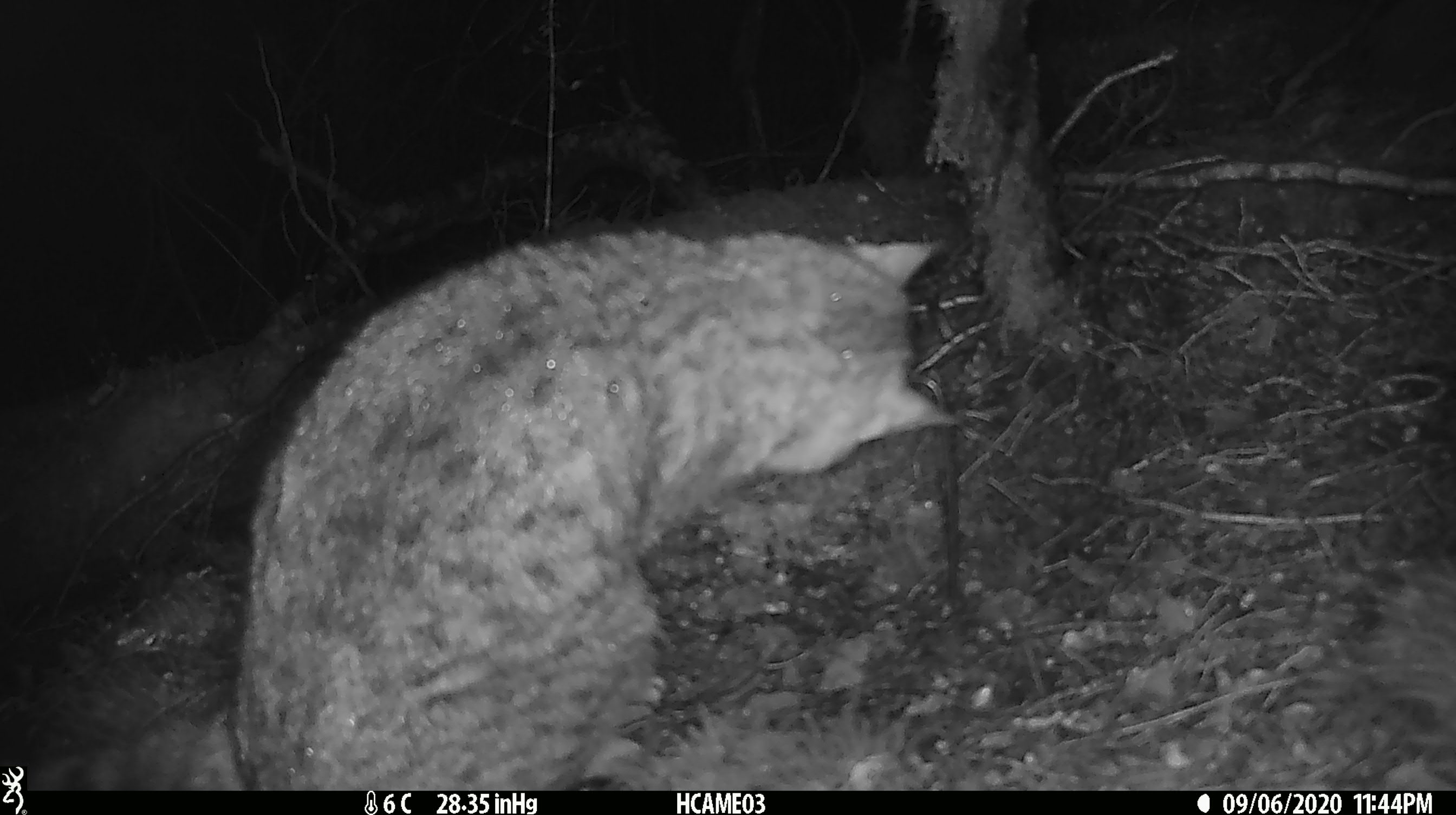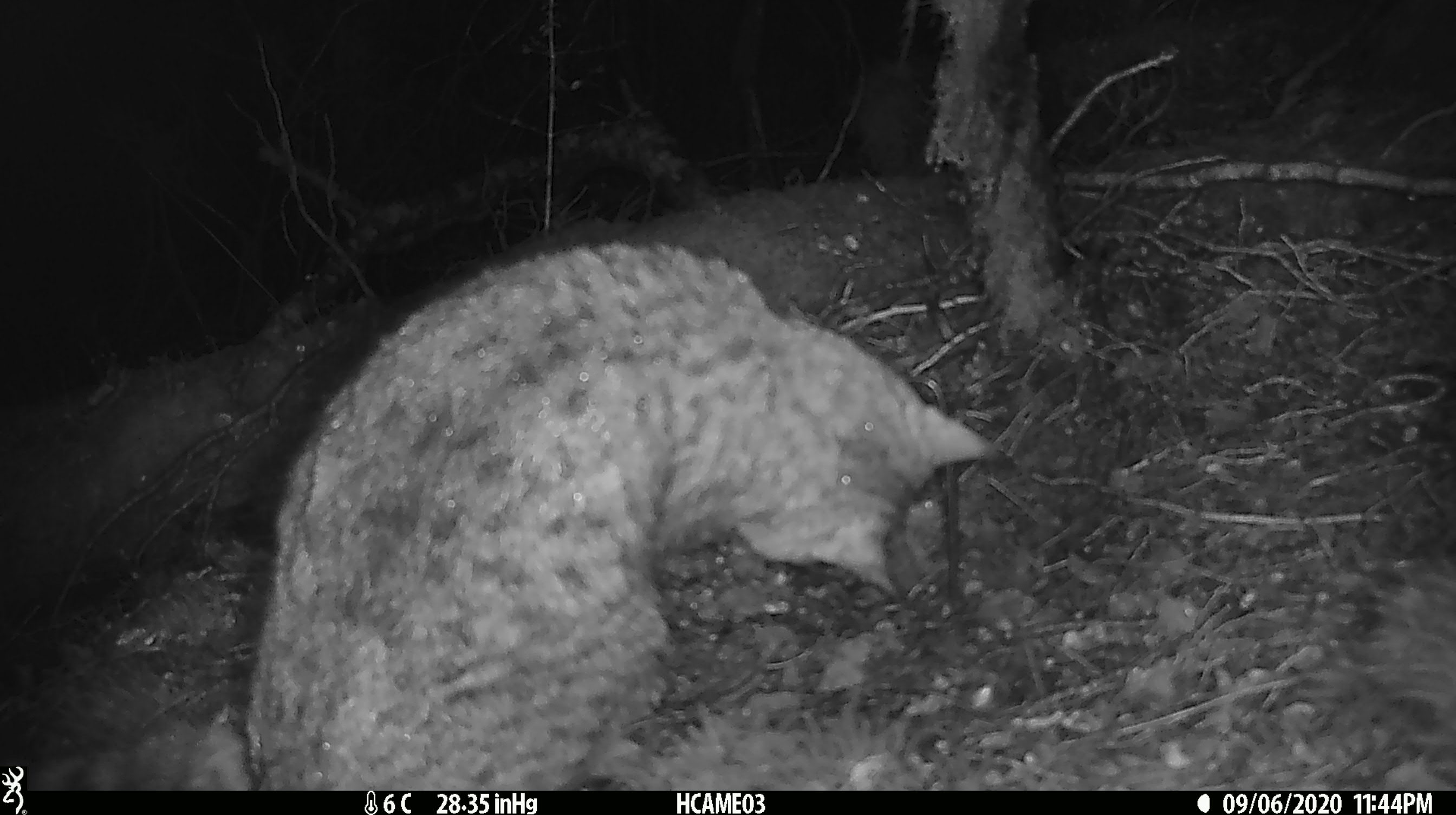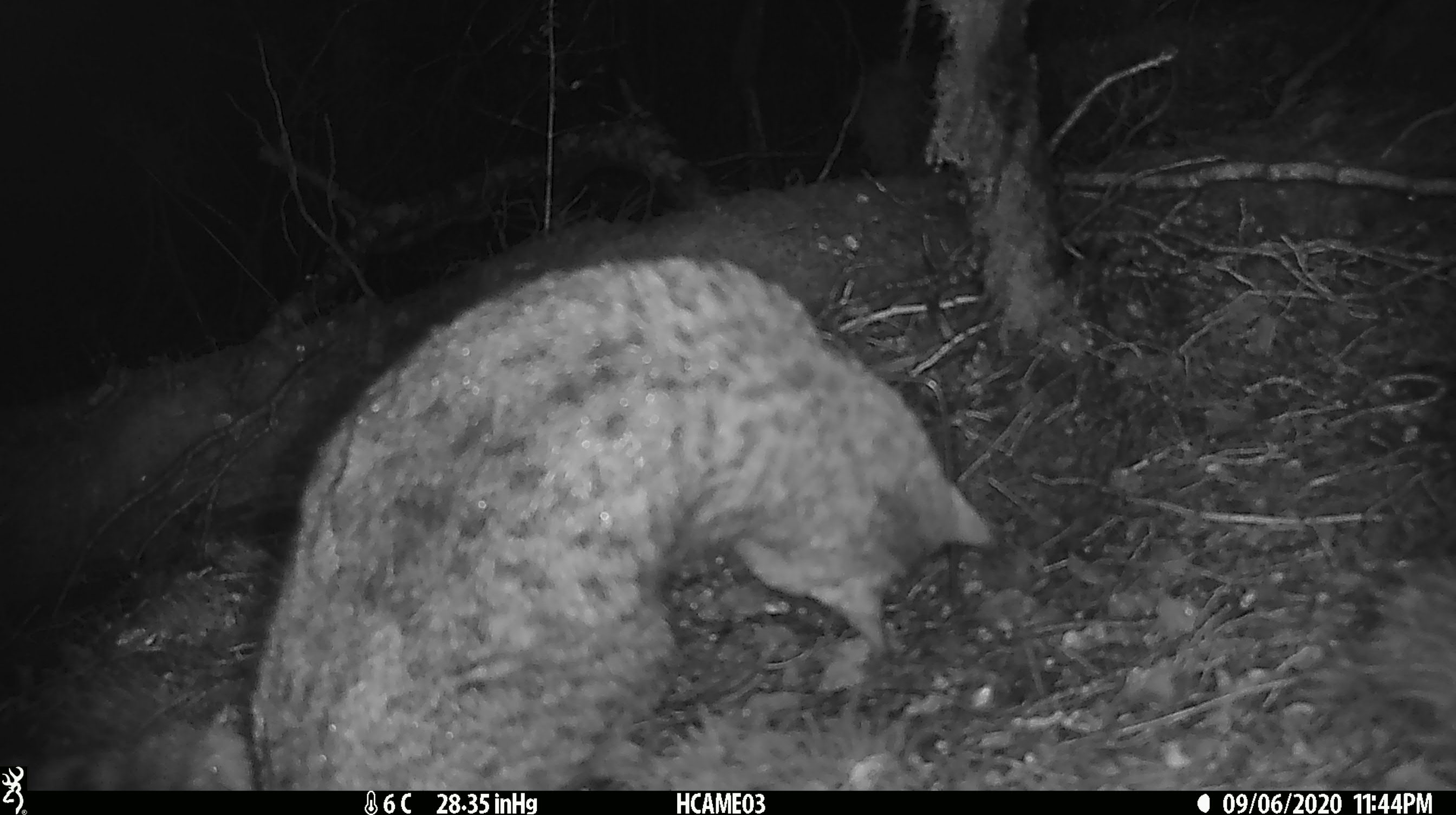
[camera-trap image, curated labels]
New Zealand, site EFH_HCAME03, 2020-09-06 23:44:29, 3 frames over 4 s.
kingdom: Animalia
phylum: Chordata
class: Mammalia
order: Carnivora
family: Felidae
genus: Felis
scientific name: Felis catus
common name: domestic cat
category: cat